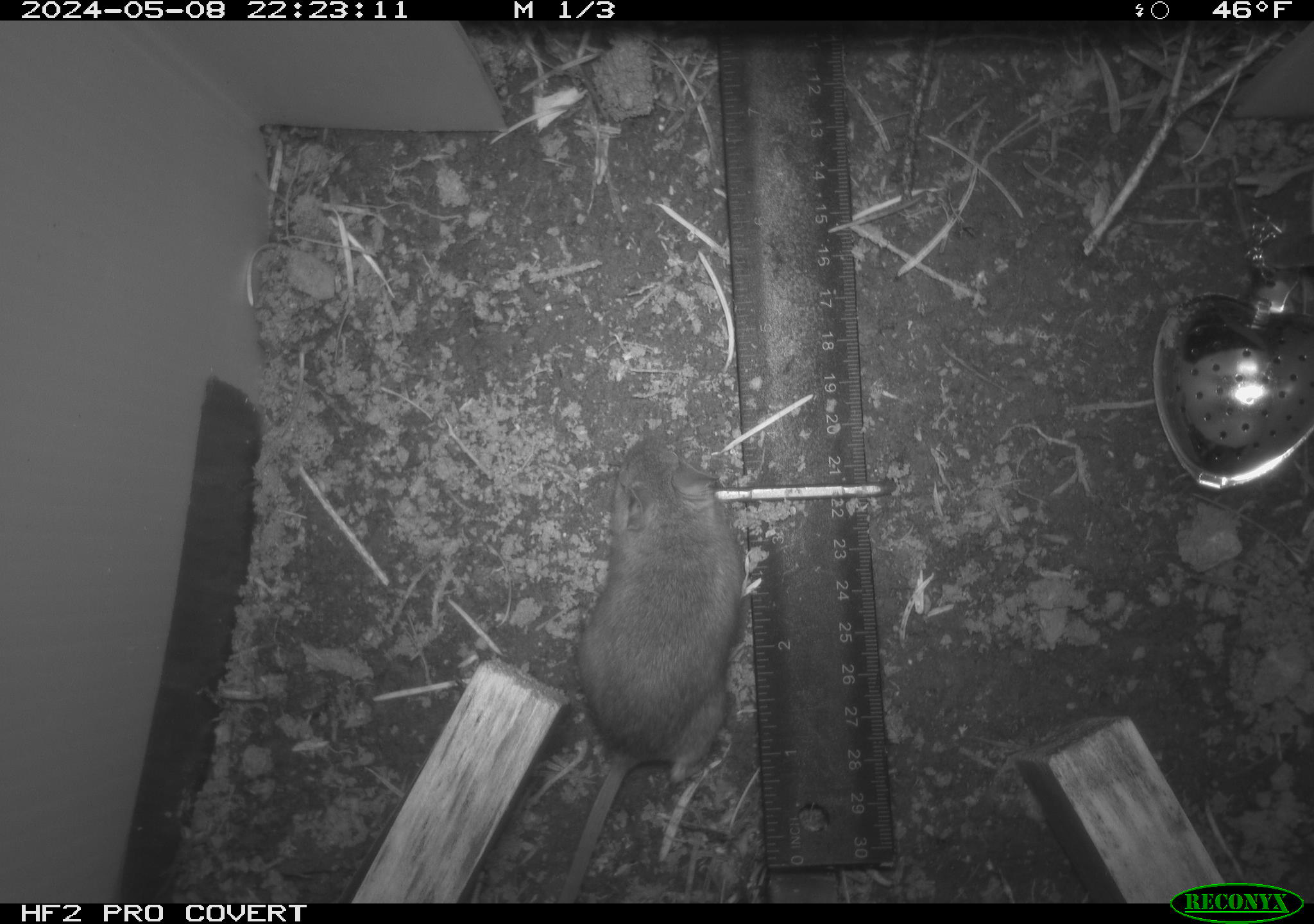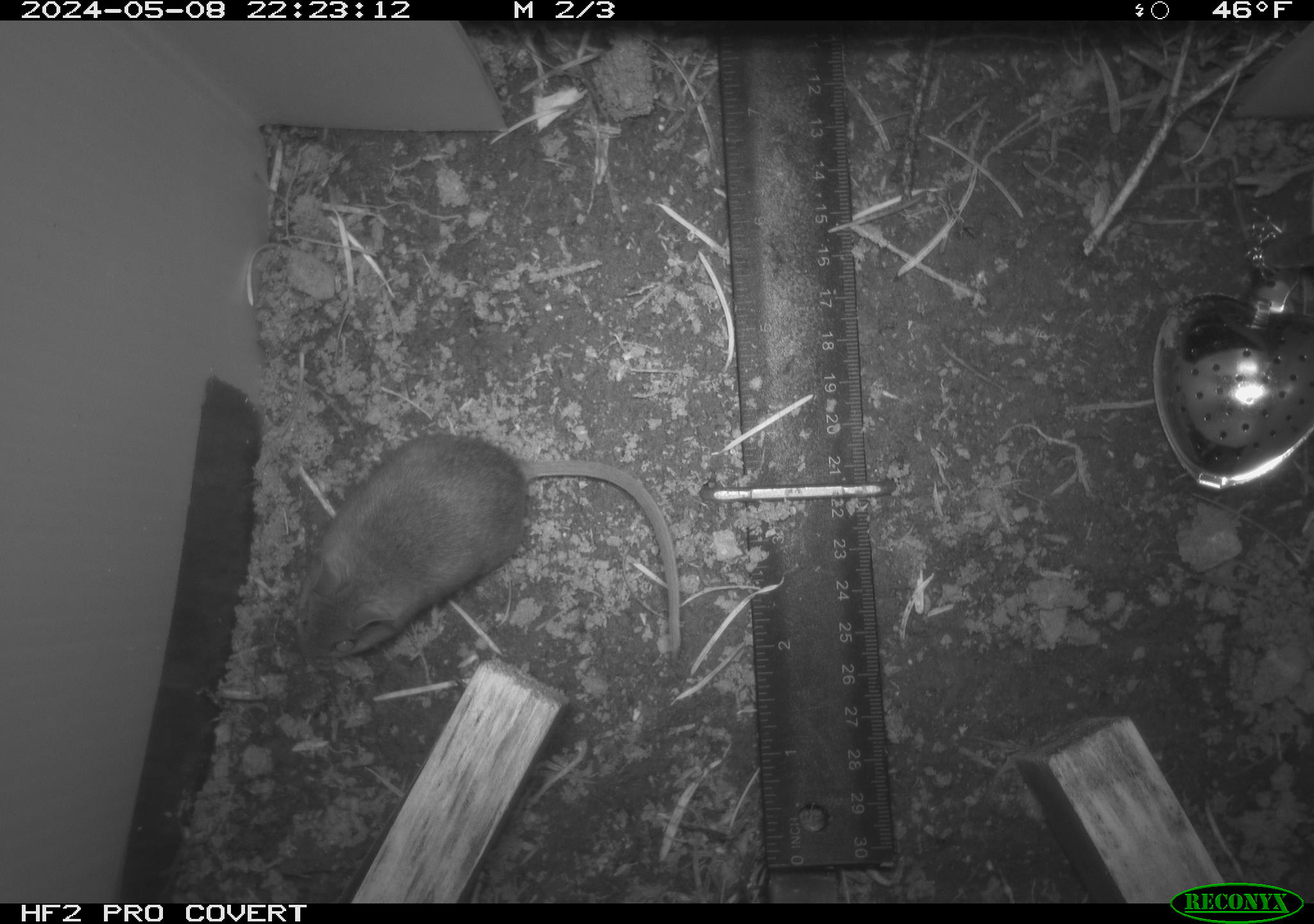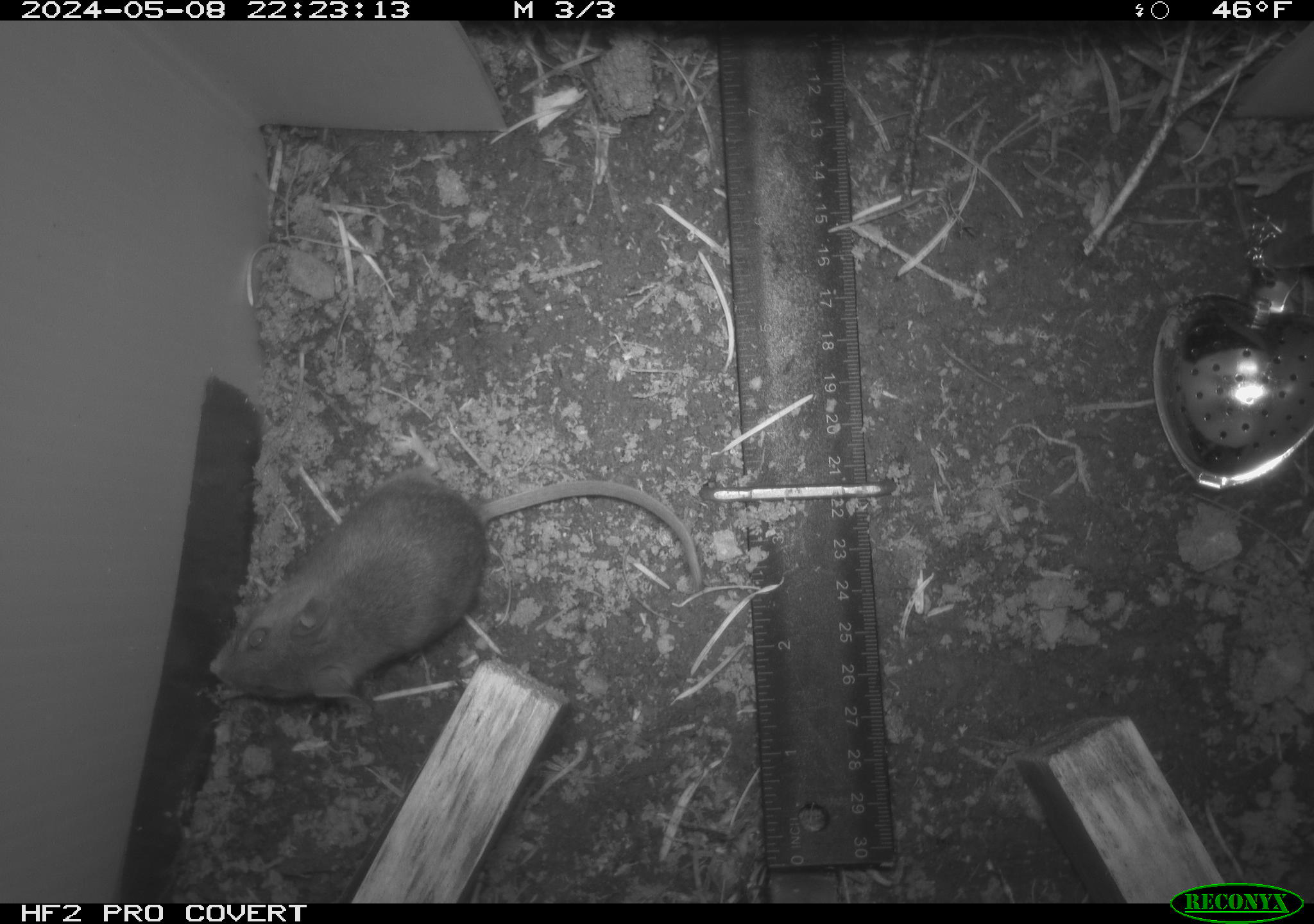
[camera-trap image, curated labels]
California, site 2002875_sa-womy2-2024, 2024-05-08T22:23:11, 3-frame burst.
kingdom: Animalia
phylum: Chordata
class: Mammalia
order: Rodentia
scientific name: Rodentia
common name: mouse species